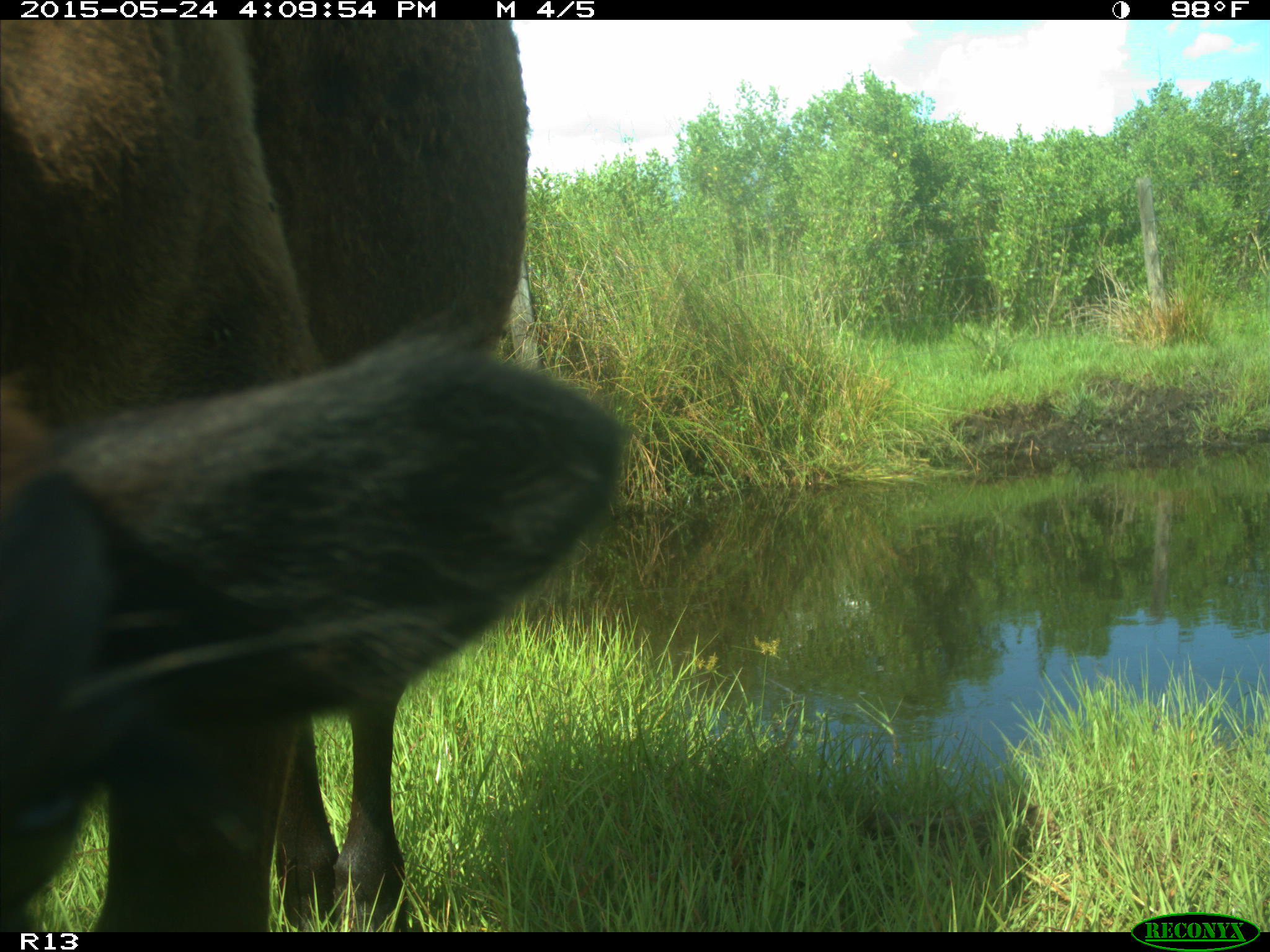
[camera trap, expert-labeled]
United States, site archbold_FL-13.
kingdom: Animalia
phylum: Chordata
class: Mammalia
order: Artiodactyla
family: Bovidae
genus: Bos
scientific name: Bos taurus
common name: domestic cow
Bos taurus (domestic cow).